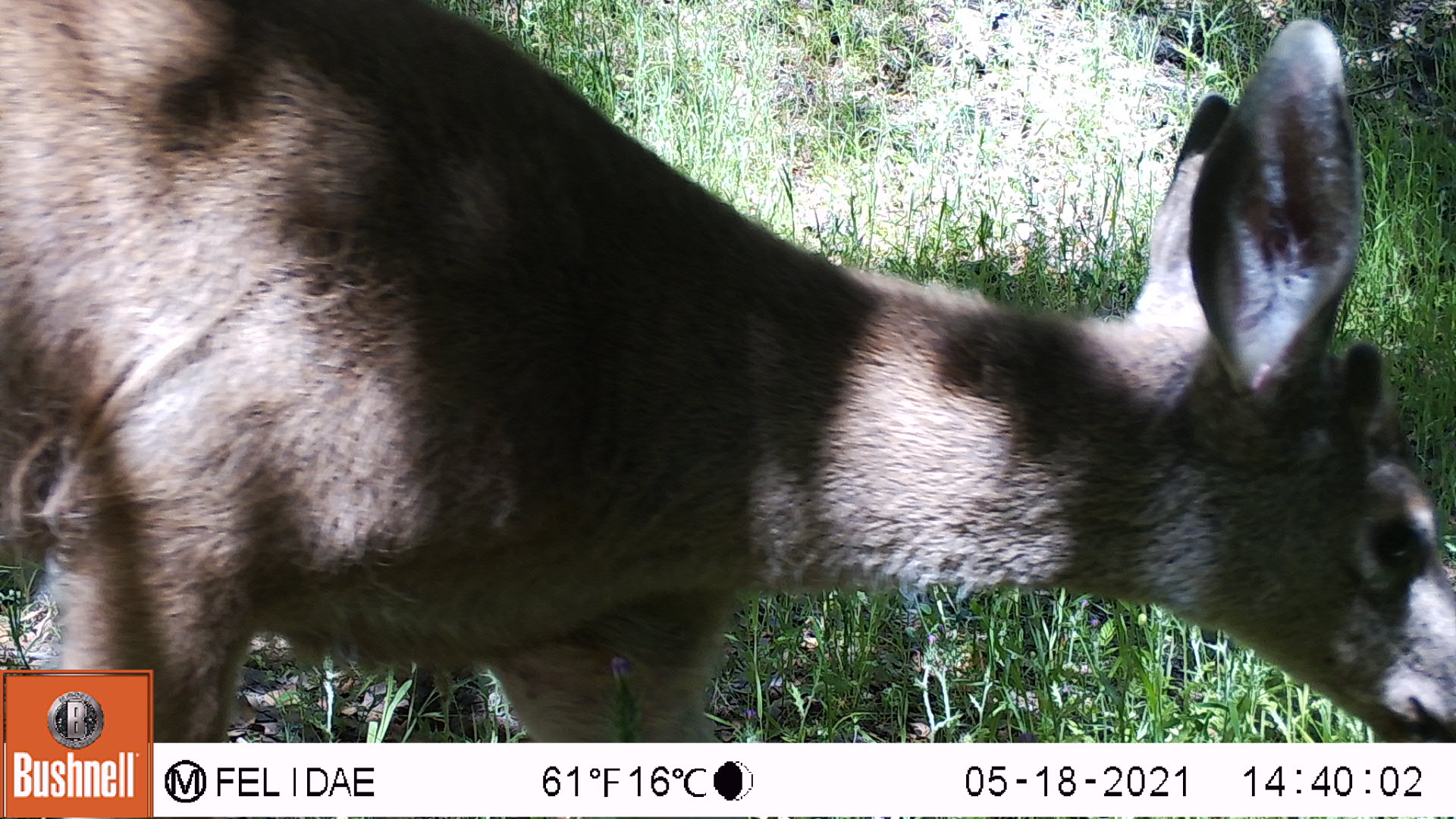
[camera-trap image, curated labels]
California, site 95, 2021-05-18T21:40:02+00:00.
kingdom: Animalia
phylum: Chordata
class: Mammalia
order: Artiodactyla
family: Cervidae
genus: Odocoileus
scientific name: Odocoileus hemionus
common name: mule deer